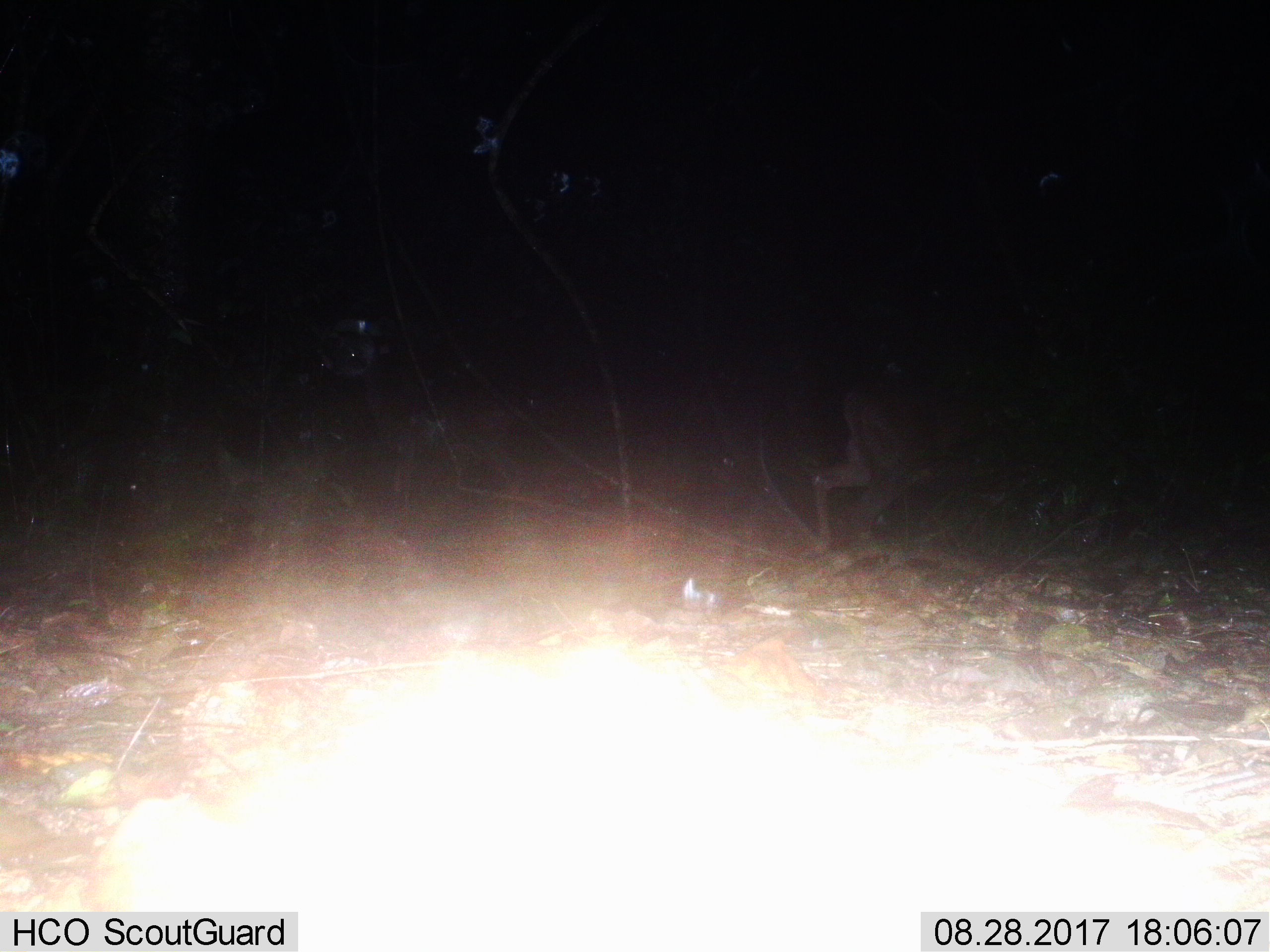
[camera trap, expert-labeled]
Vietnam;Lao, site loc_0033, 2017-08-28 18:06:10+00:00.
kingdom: Animalia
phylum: Chordata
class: Mammalia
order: Artiodactyla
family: Cervidae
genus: Rusa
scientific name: Rusa unicolor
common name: sambar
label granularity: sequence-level